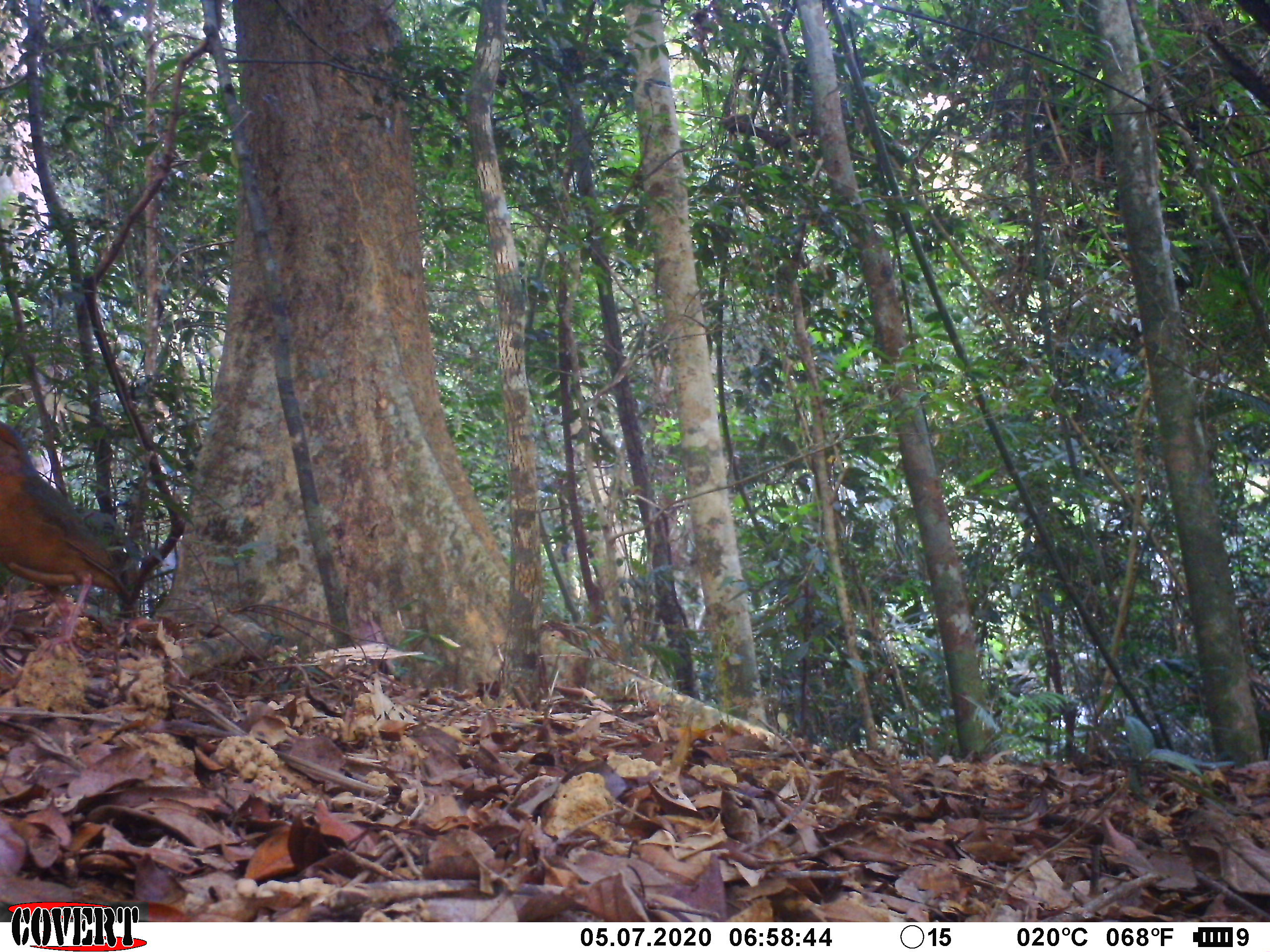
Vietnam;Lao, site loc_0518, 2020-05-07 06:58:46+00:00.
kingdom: Animalia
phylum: Chordata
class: Aves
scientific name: Aves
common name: bird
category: unidentified bird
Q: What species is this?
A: Unidentified bird (bird) (Aves).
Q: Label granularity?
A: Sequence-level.